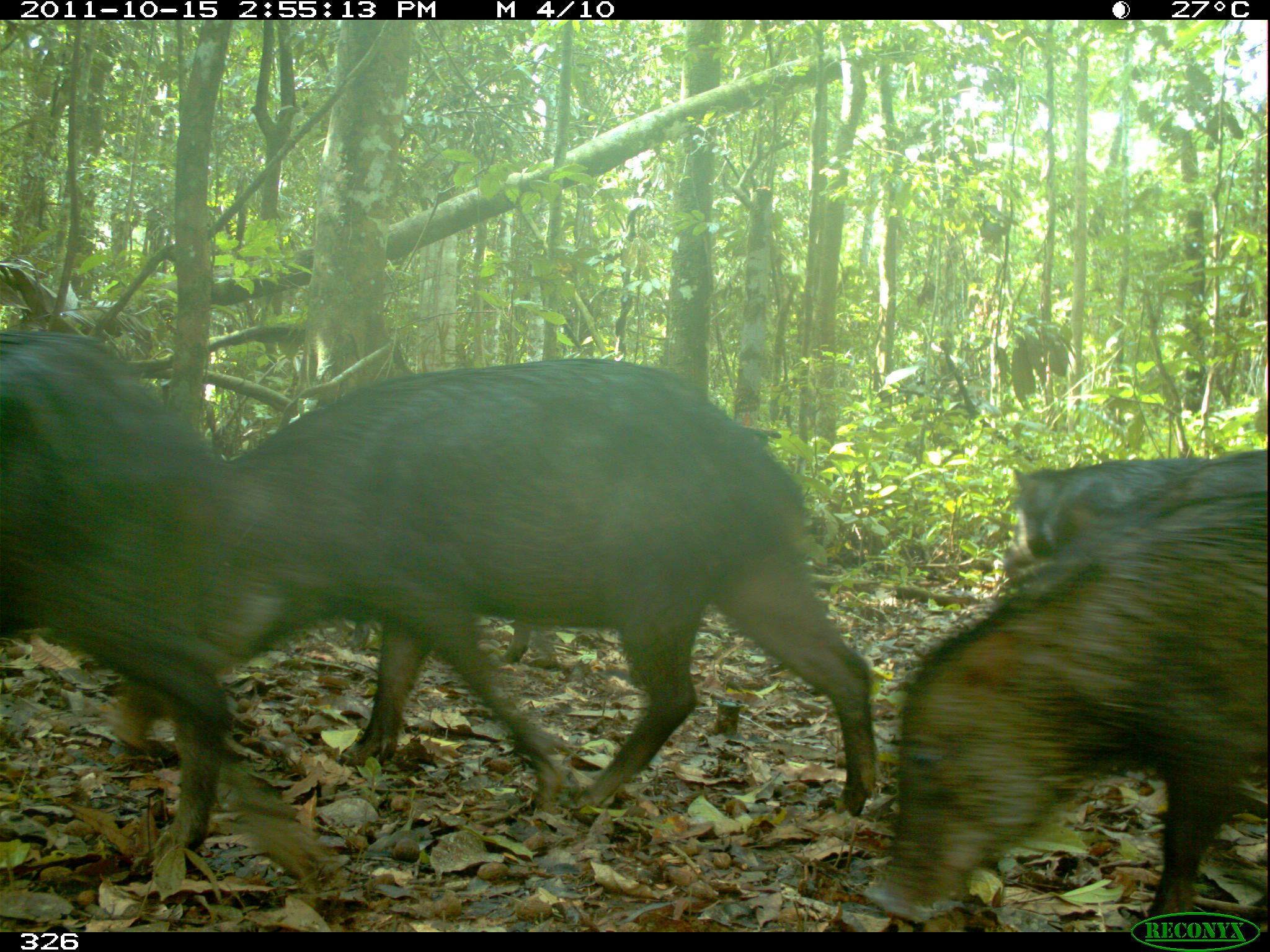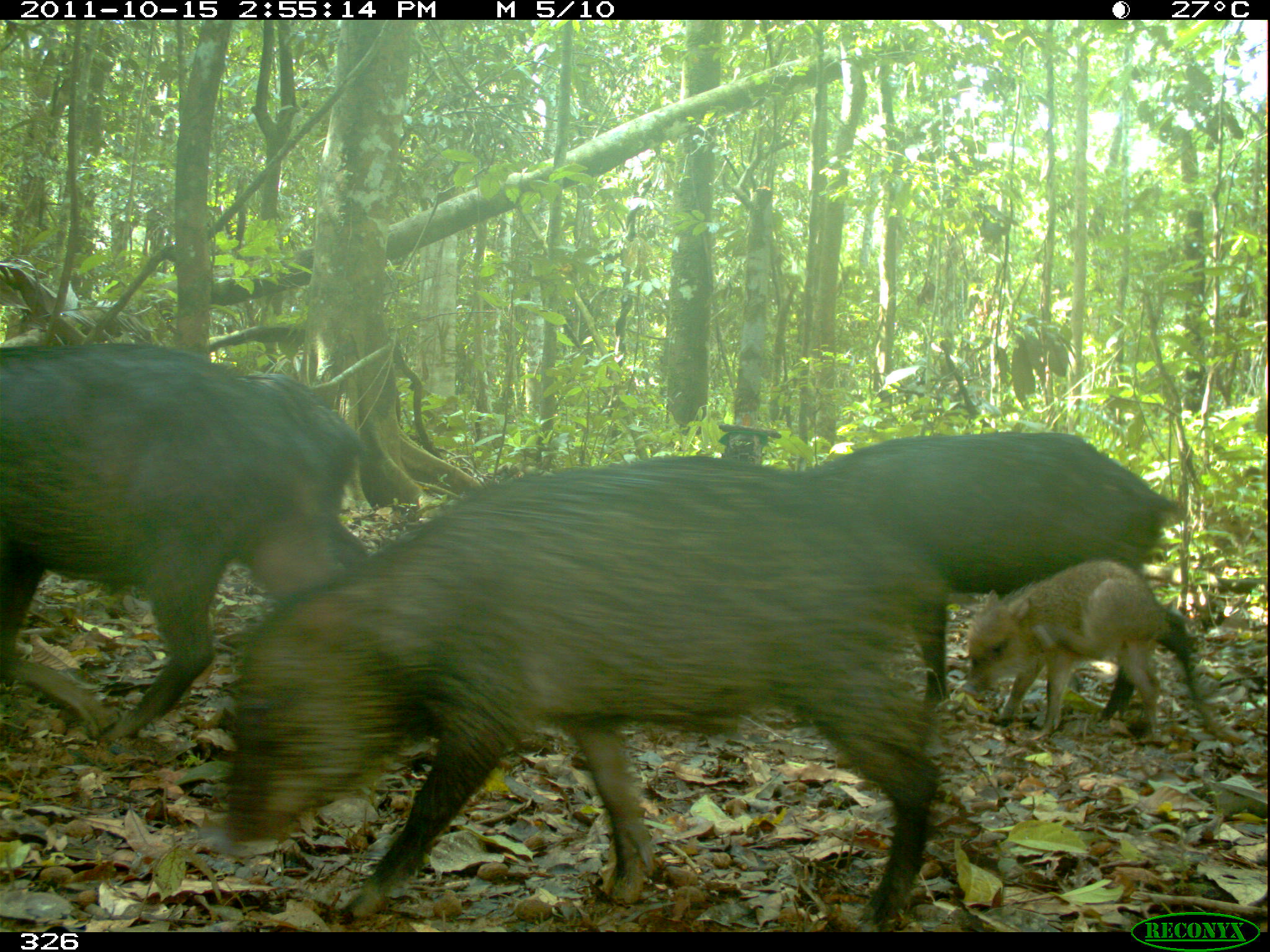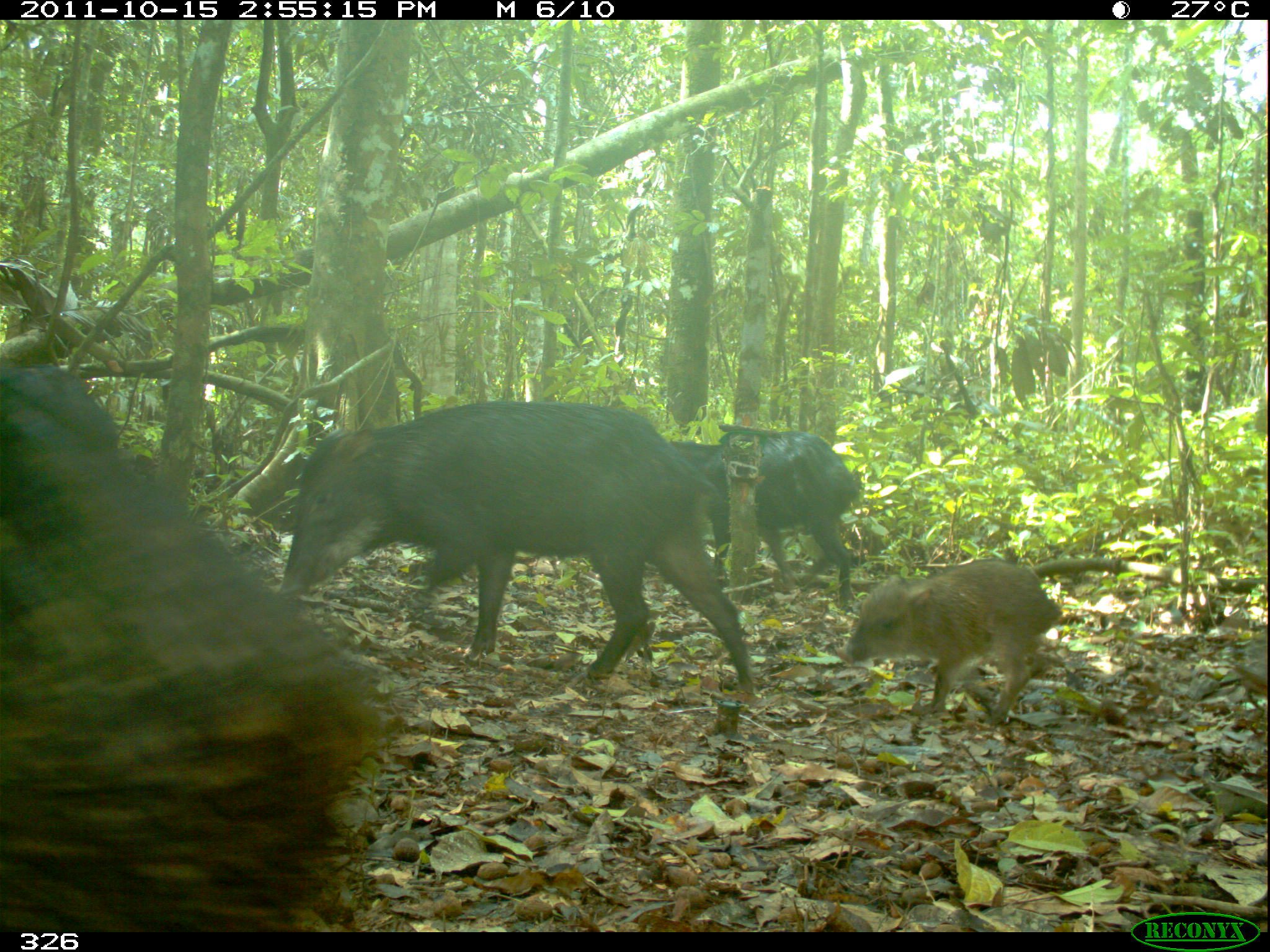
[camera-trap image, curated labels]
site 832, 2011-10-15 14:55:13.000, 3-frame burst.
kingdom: Animalia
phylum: Chordata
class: Mammalia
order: Artiodactyla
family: Tayassuidae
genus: Tayassu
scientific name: Tayassu pecari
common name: white-lipped peccary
Tayassu pecari (white-lipped peccary).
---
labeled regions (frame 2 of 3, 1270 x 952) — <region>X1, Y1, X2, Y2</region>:
tayassu pecari: <region>223, 456, 940, 923</region>; <region>0, 330, 347, 742</region>; <region>805, 430, 1209, 720</region>; <region>959, 559, 1170, 738</region>; <region>242, 373, 367, 572</region>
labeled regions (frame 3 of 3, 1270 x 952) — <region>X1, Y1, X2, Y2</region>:
tayassu pecari: <region>0, 329, 399, 933</region>; <region>274, 396, 759, 694</region>; <region>842, 556, 1064, 726</region>; <region>668, 421, 859, 590</region>